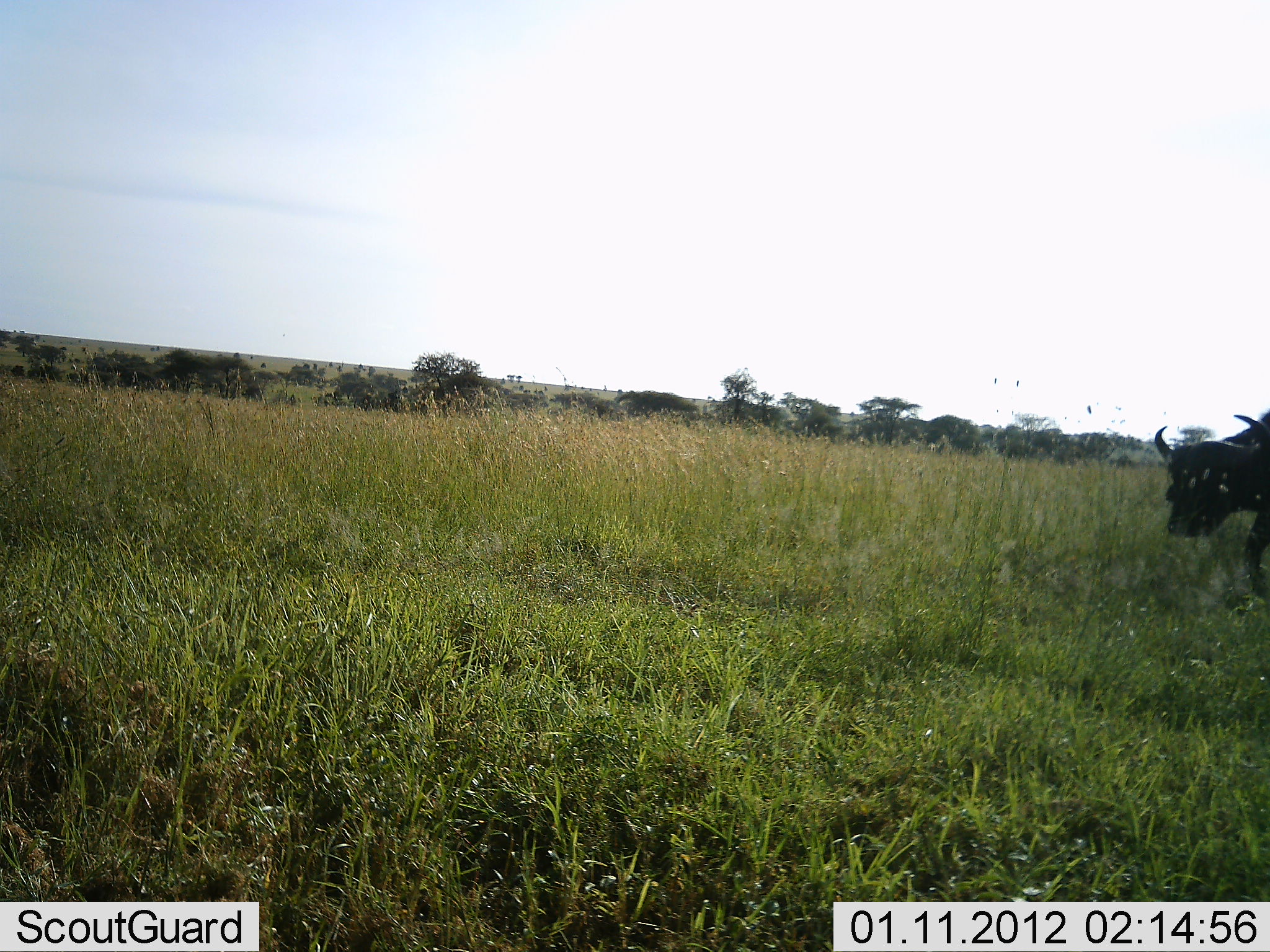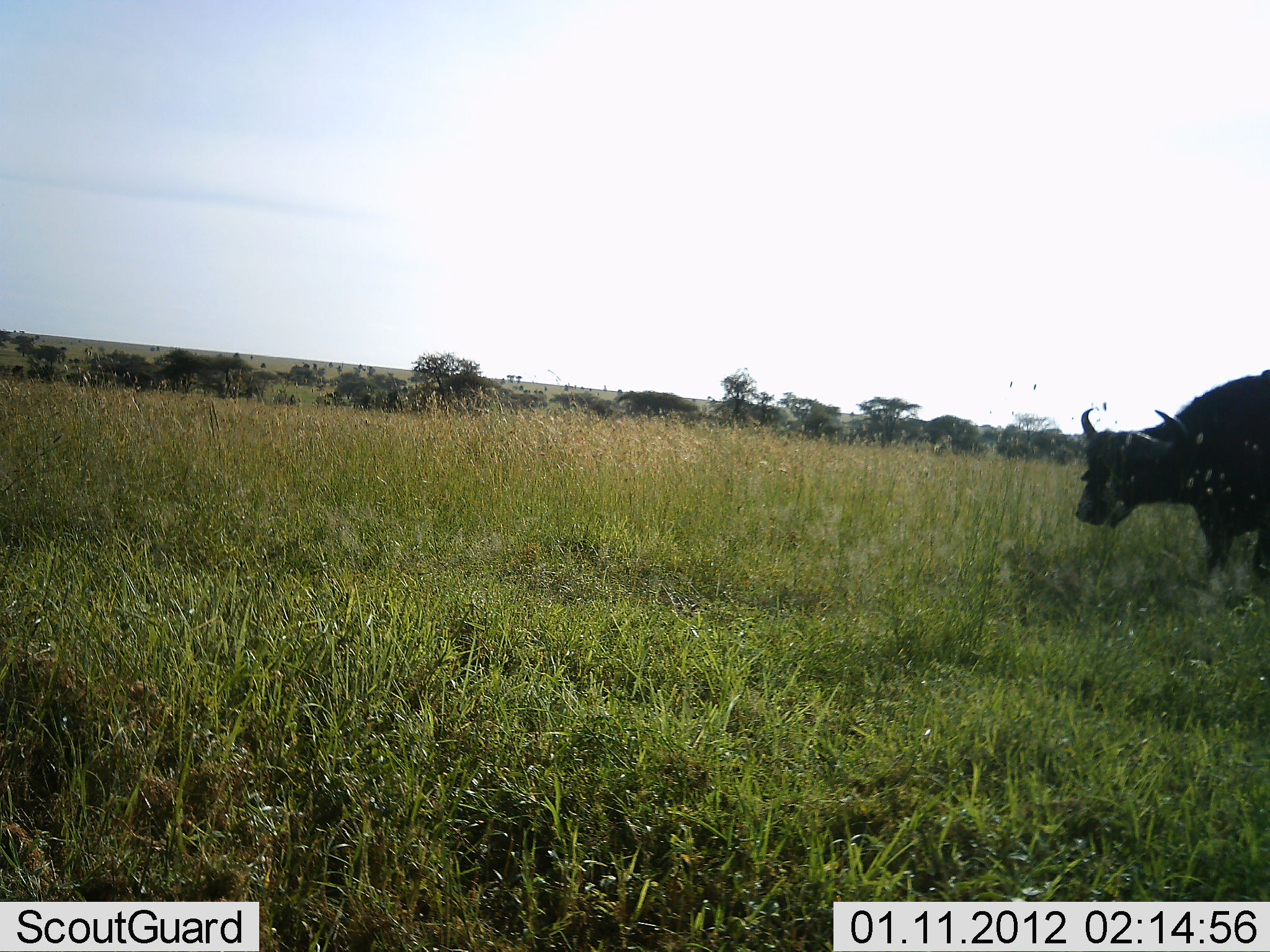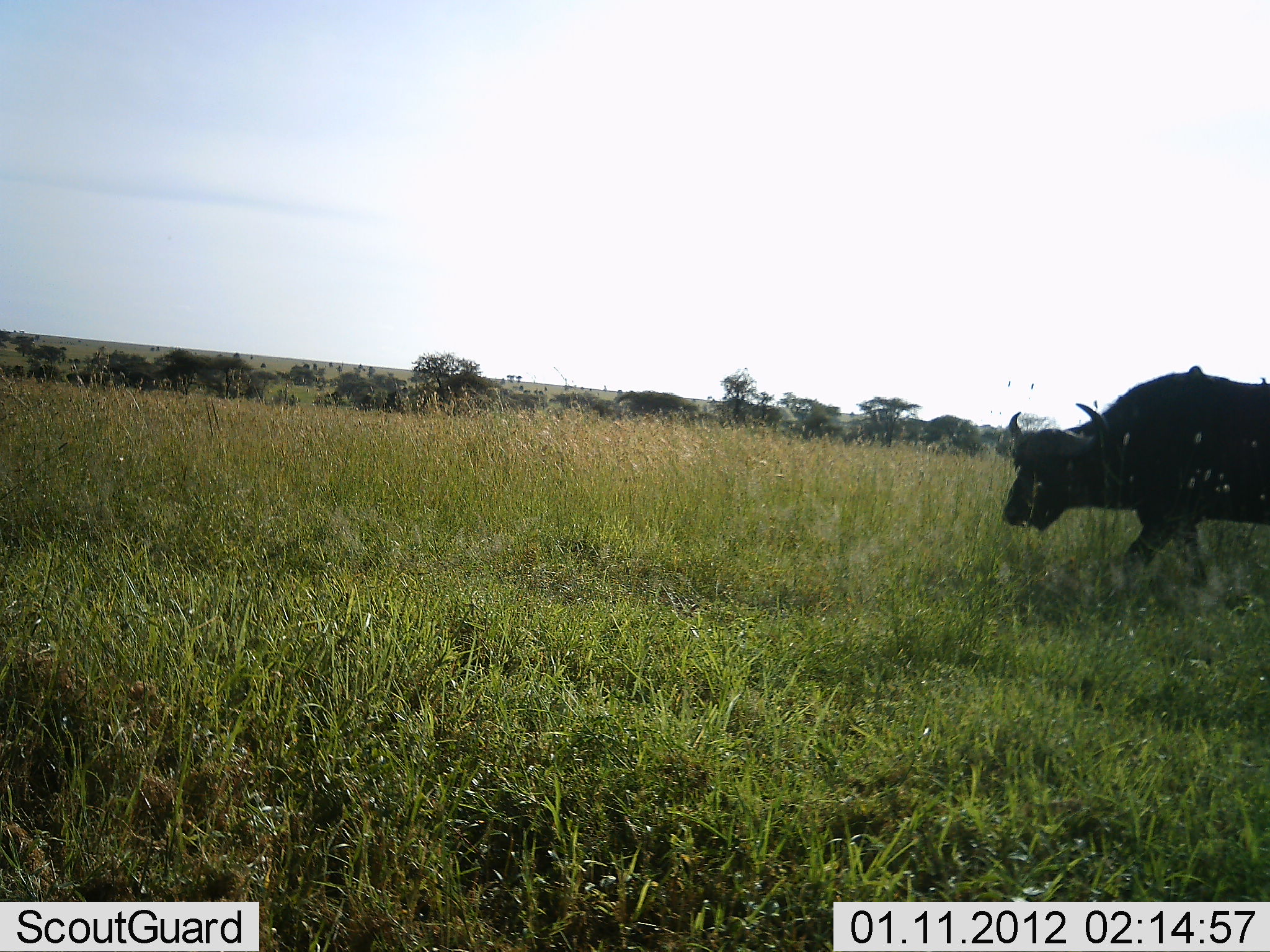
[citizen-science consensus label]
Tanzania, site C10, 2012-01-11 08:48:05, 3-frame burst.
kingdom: Animalia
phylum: Chordata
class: Mammalia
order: Artiodactyla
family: Bovidae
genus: Syncerus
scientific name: Syncerus caffer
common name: cape buffalo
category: buffalo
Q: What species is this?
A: Buffalo (cape buffalo) (Syncerus caffer).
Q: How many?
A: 1.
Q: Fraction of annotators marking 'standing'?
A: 18%.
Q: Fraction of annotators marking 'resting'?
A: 0%.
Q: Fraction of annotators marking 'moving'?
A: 94%.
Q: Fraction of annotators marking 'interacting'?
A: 0%.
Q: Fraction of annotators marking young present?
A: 0%.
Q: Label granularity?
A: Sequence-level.